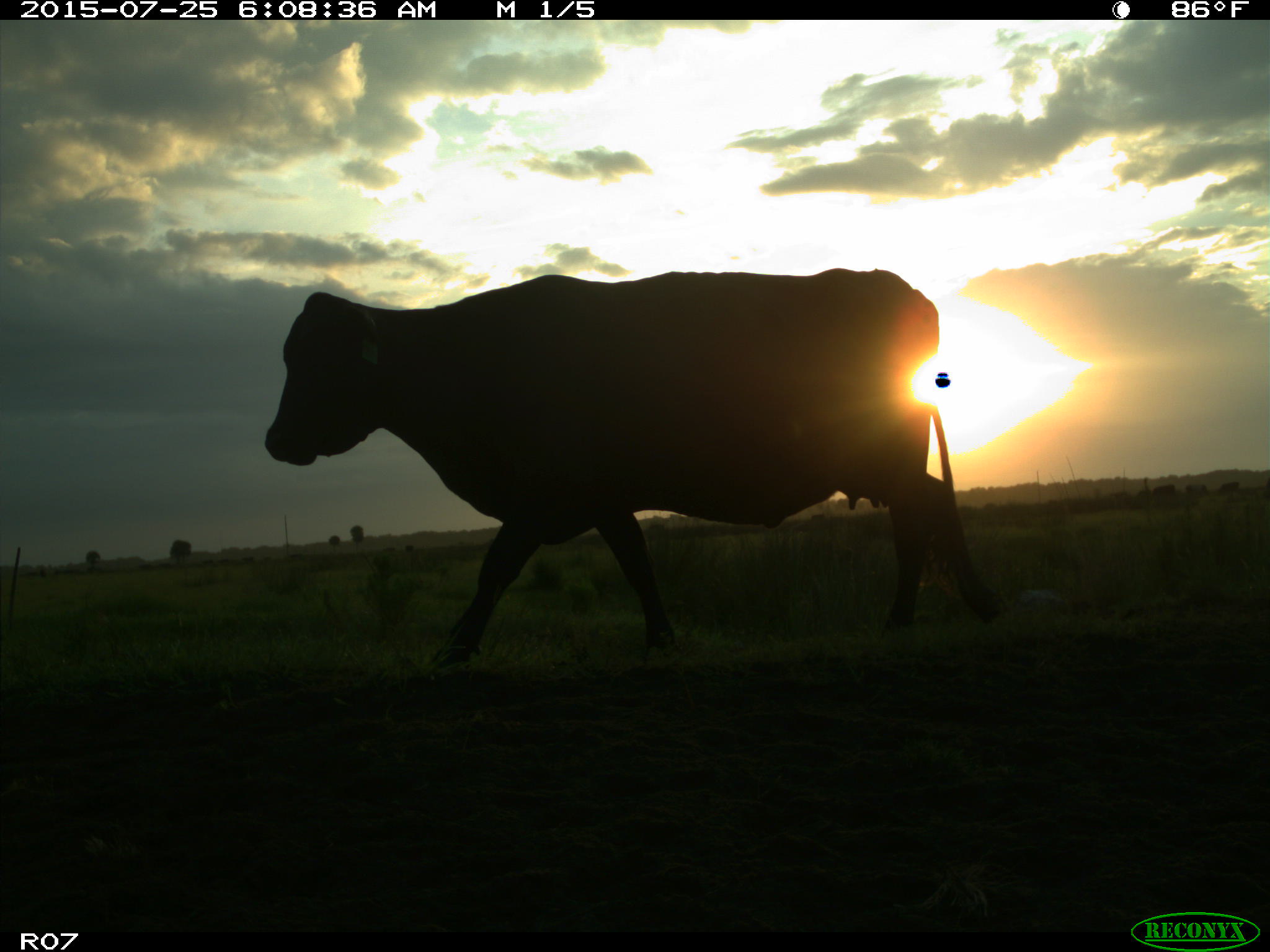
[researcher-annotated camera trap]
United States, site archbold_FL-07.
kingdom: Animalia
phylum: Chordata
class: Mammalia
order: Artiodactyla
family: Bovidae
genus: Bos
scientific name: Bos taurus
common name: domestic cow